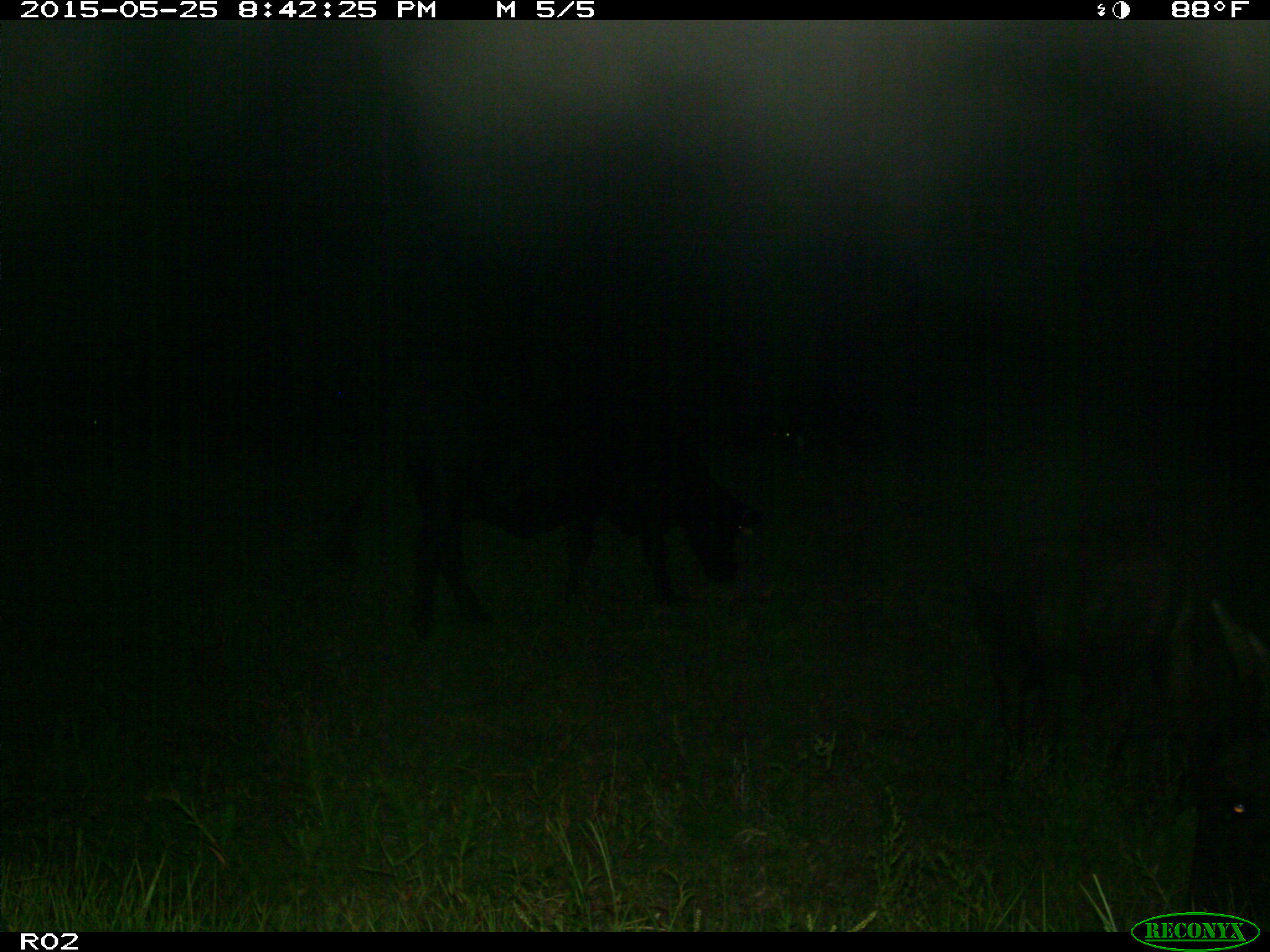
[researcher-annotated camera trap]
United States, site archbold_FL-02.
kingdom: Animalia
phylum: Chordata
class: Mammalia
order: Artiodactyla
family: Bovidae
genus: Bos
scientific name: Bos taurus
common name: domestic cow